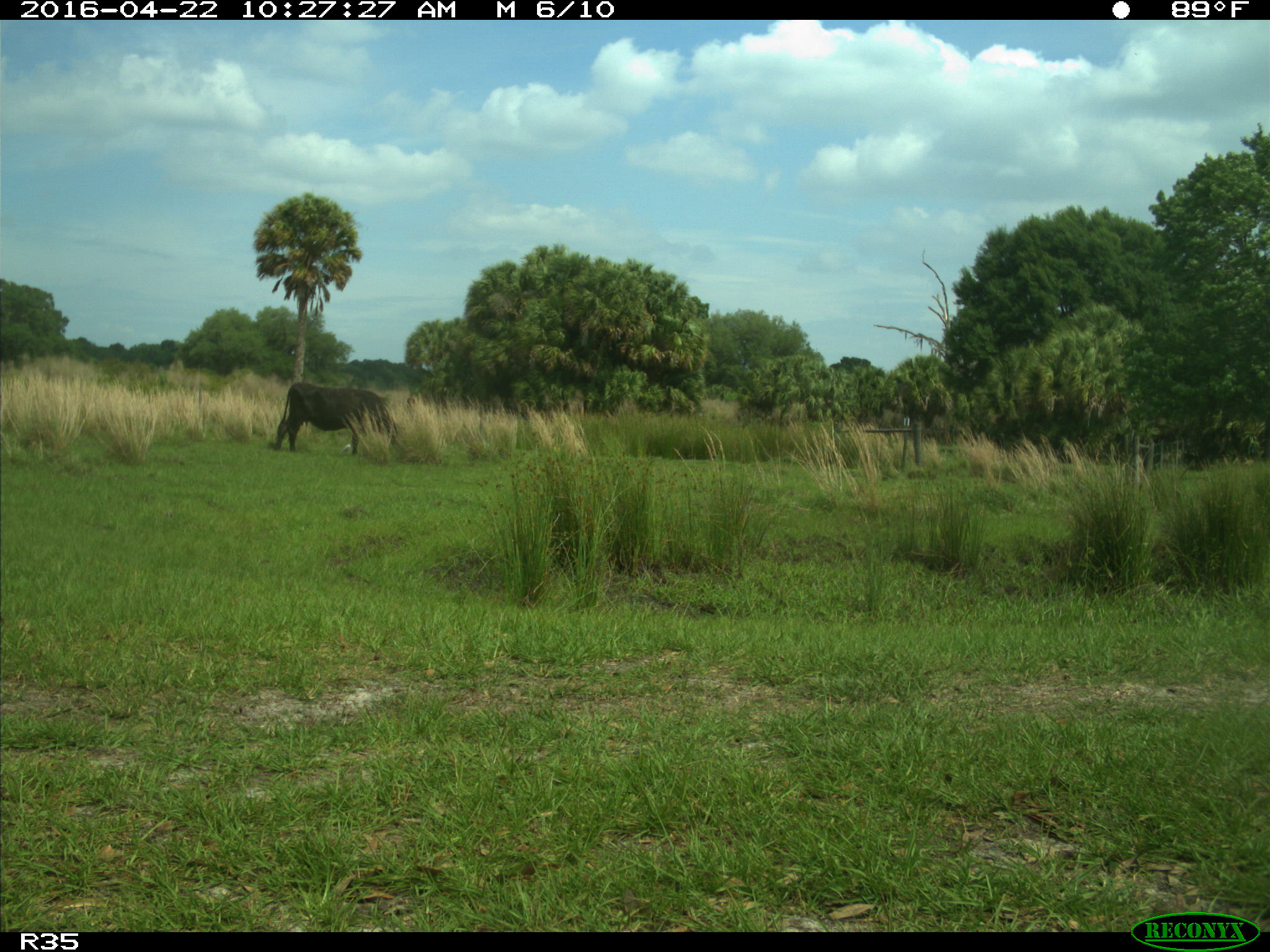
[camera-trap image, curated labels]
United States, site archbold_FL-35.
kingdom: Animalia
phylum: Chordata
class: Mammalia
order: Artiodactyla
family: Bovidae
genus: Bos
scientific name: Bos taurus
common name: domestic cow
Bos taurus (domestic cow).